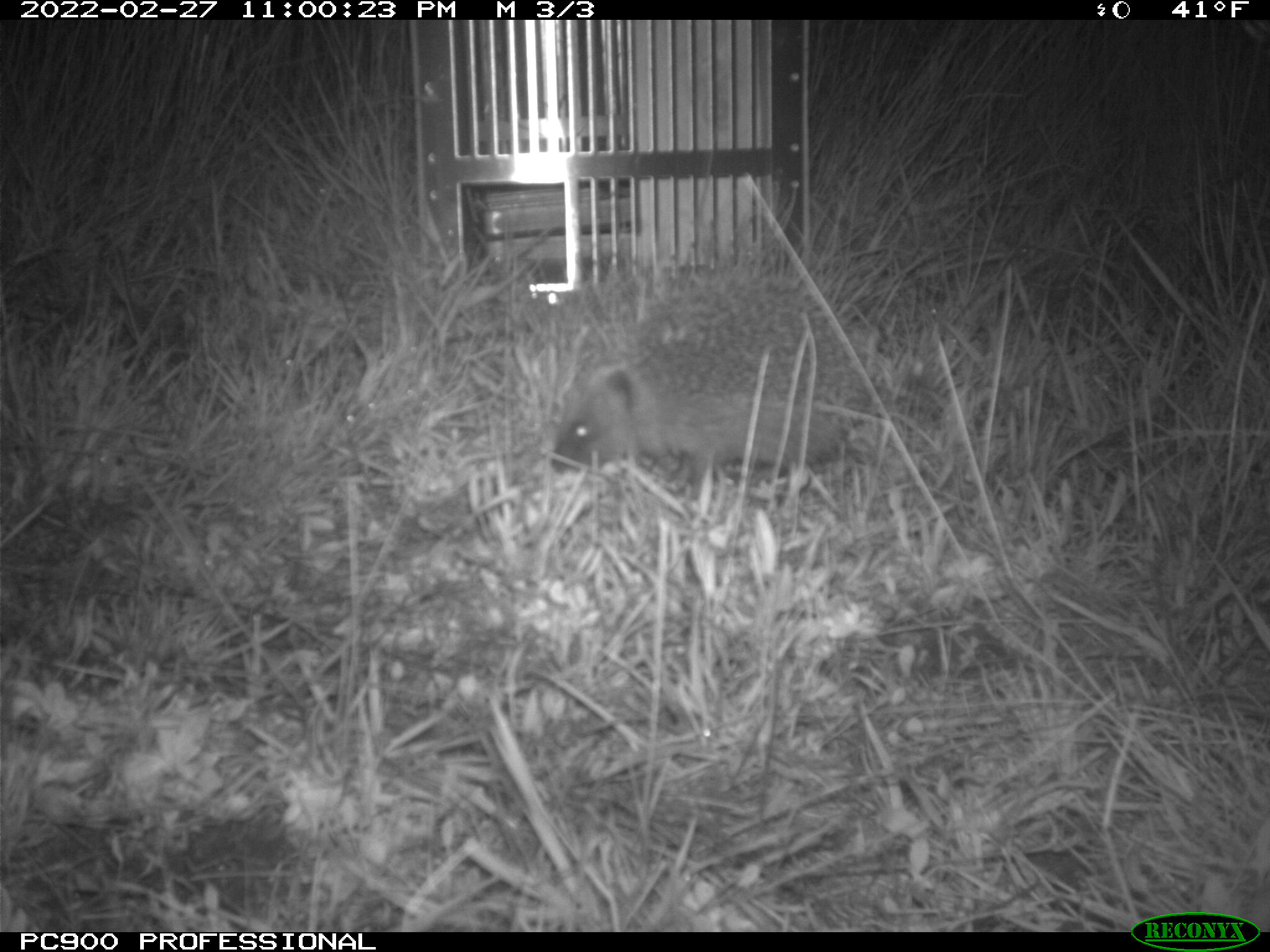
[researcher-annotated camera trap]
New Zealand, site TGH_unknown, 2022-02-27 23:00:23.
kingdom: Animalia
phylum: Chordata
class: Mammalia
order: Eulipotyphla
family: Erinaceidae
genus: Erinaceus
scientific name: Erinaceus europaeus europaeus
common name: european hedgehog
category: hedgehog